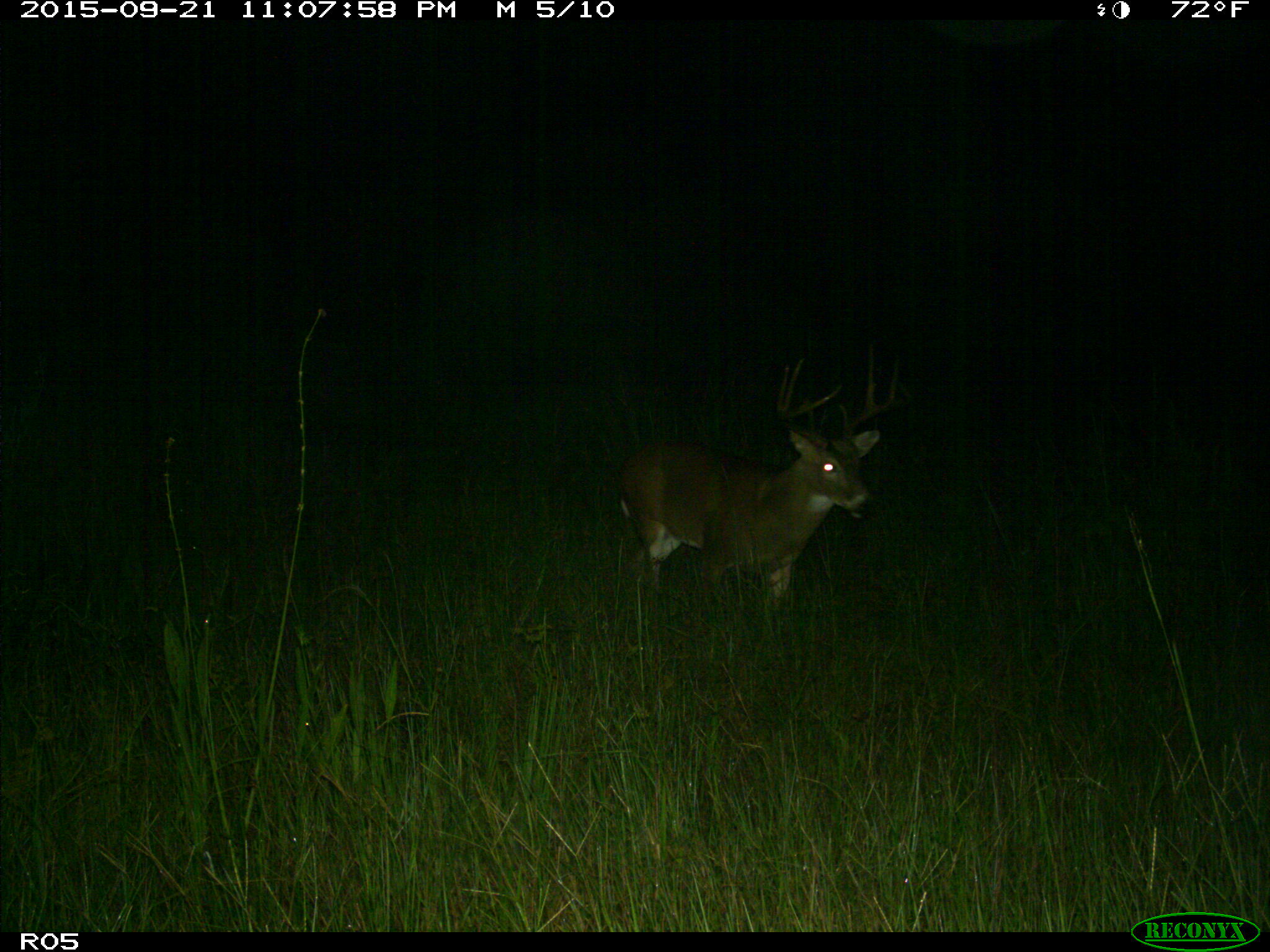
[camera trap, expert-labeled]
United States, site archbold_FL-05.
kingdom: Animalia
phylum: Chordata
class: Mammalia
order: Artiodactyla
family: Cervidae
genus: Odocoileus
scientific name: Odocoileus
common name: deer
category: unidentified deer